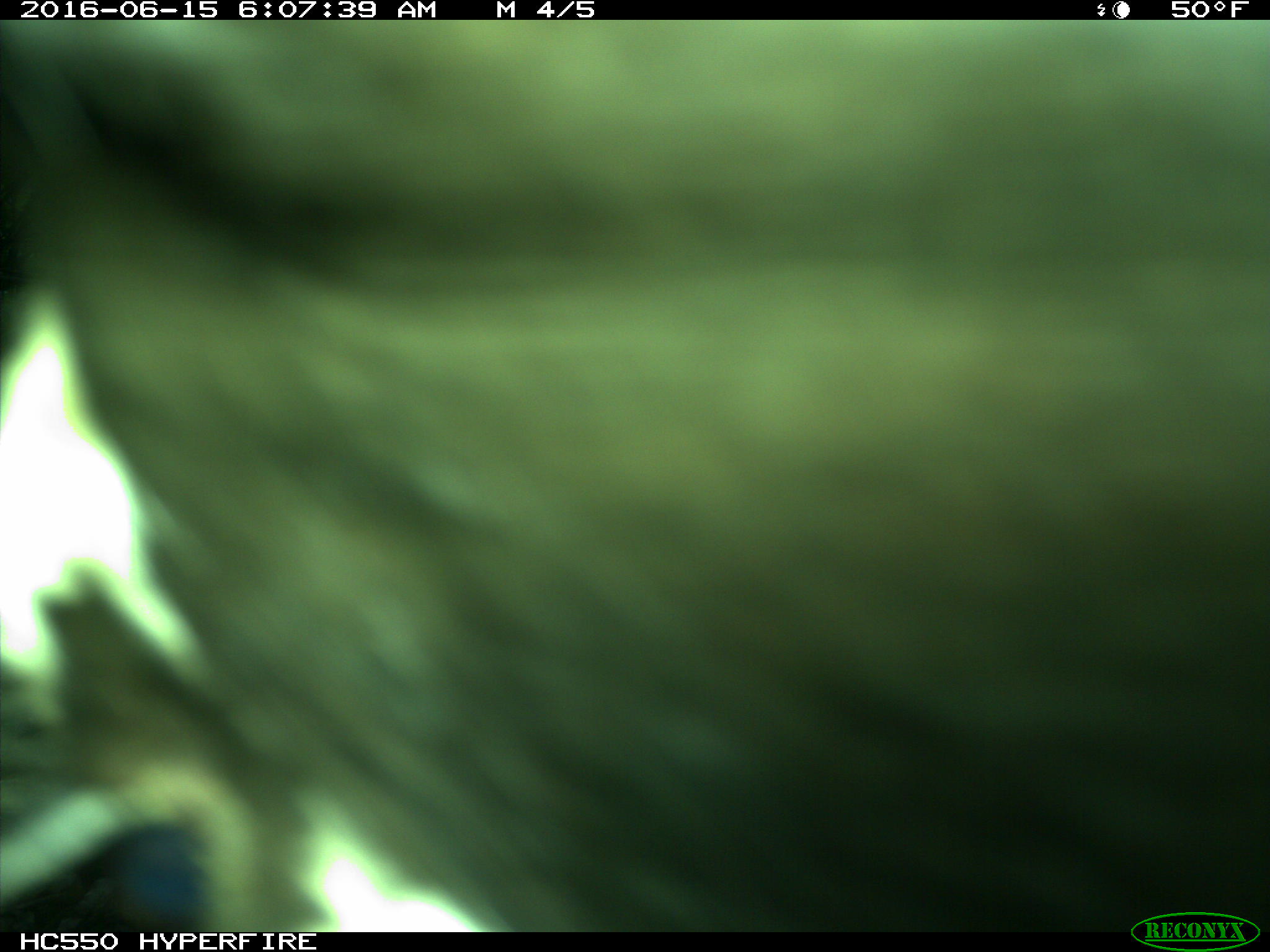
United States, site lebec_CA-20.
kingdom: Animalia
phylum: Chordata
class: Mammalia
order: Artiodactyla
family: Bovidae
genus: Bos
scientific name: Bos taurus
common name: domestic cow